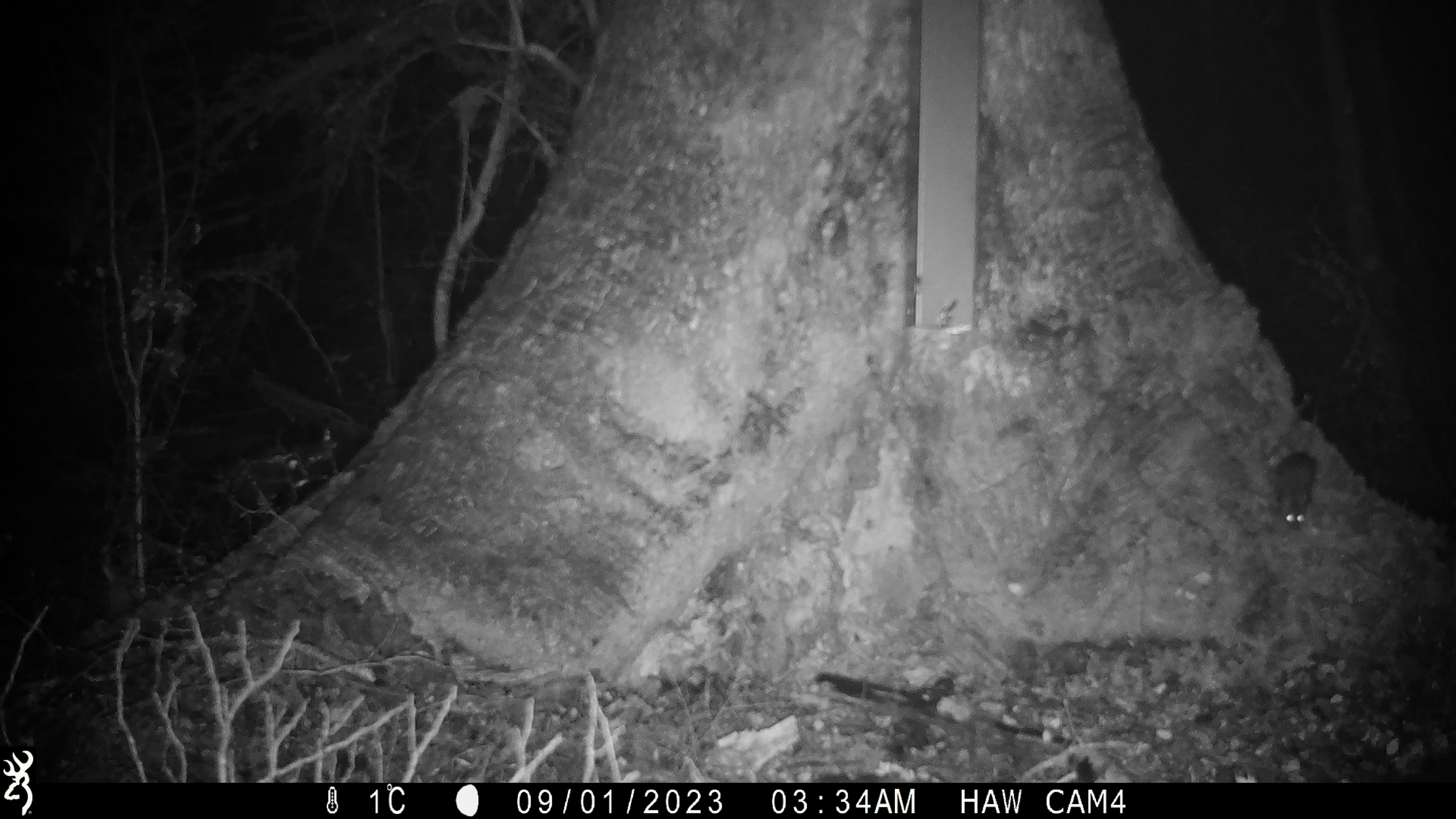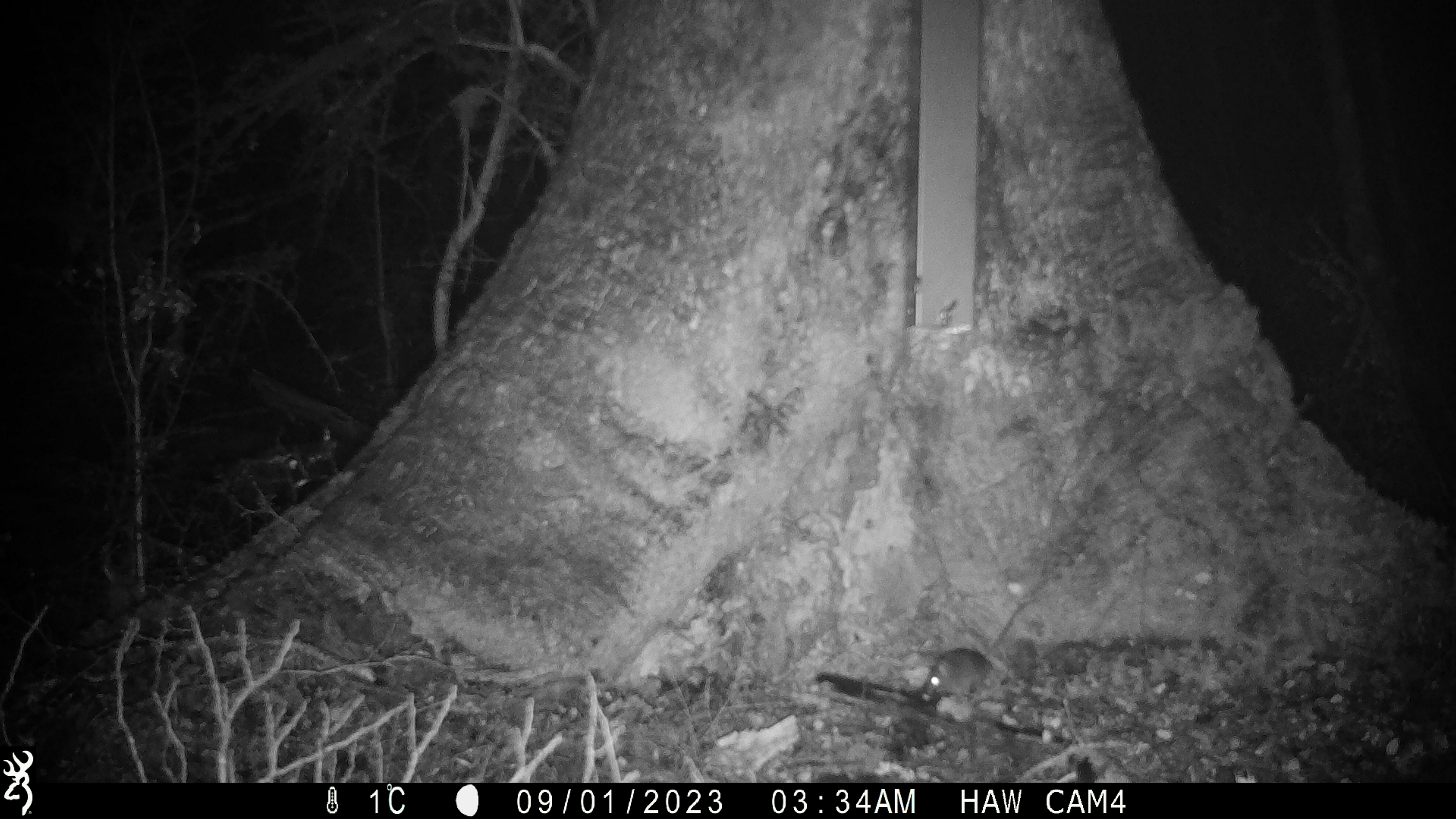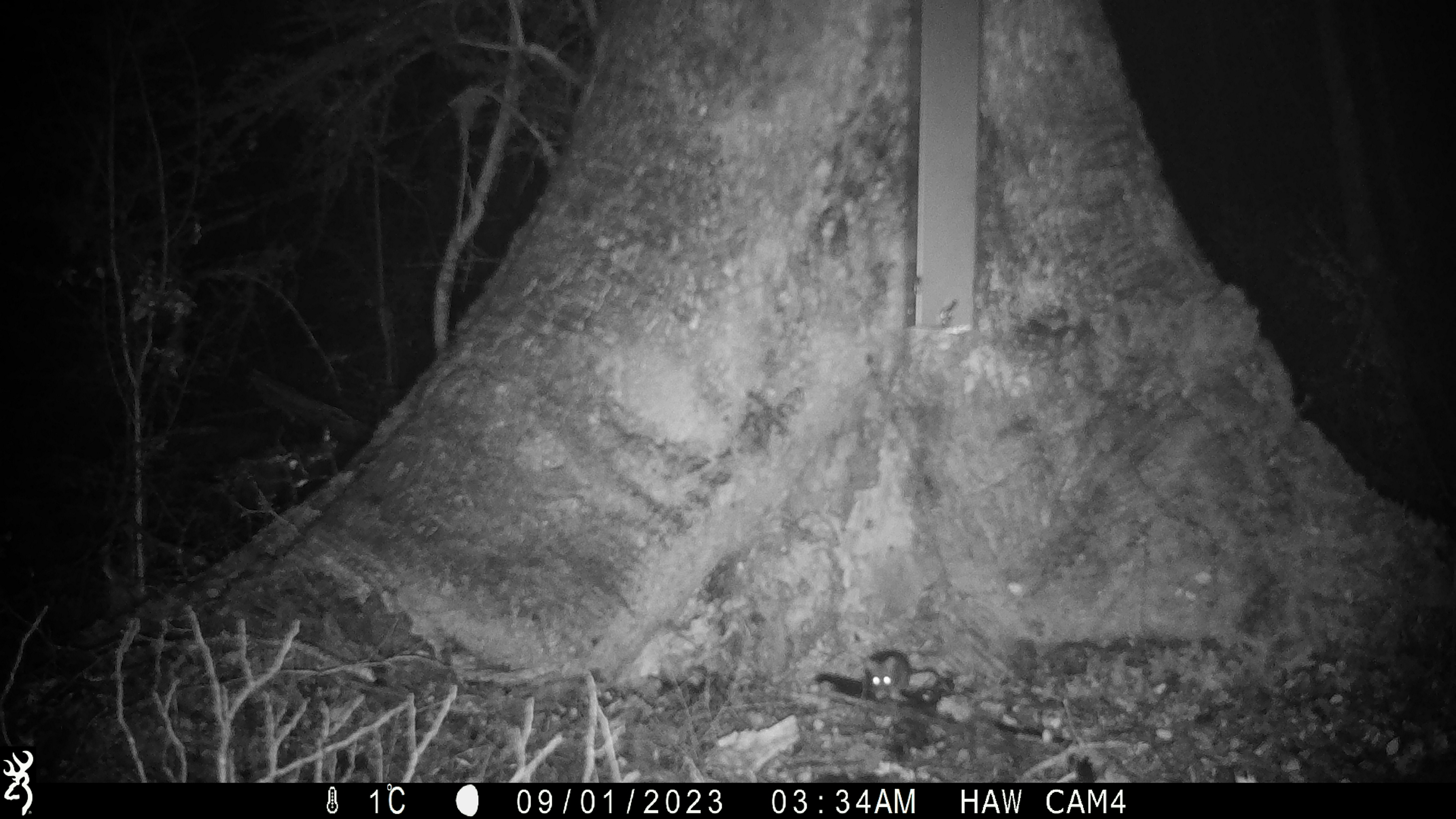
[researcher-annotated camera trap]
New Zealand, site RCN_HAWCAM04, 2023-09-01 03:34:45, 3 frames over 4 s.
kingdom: Animalia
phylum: Chordata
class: Mammalia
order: Rodentia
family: Muridae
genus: Mus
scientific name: Mus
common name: mouse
Mouse (Mus).